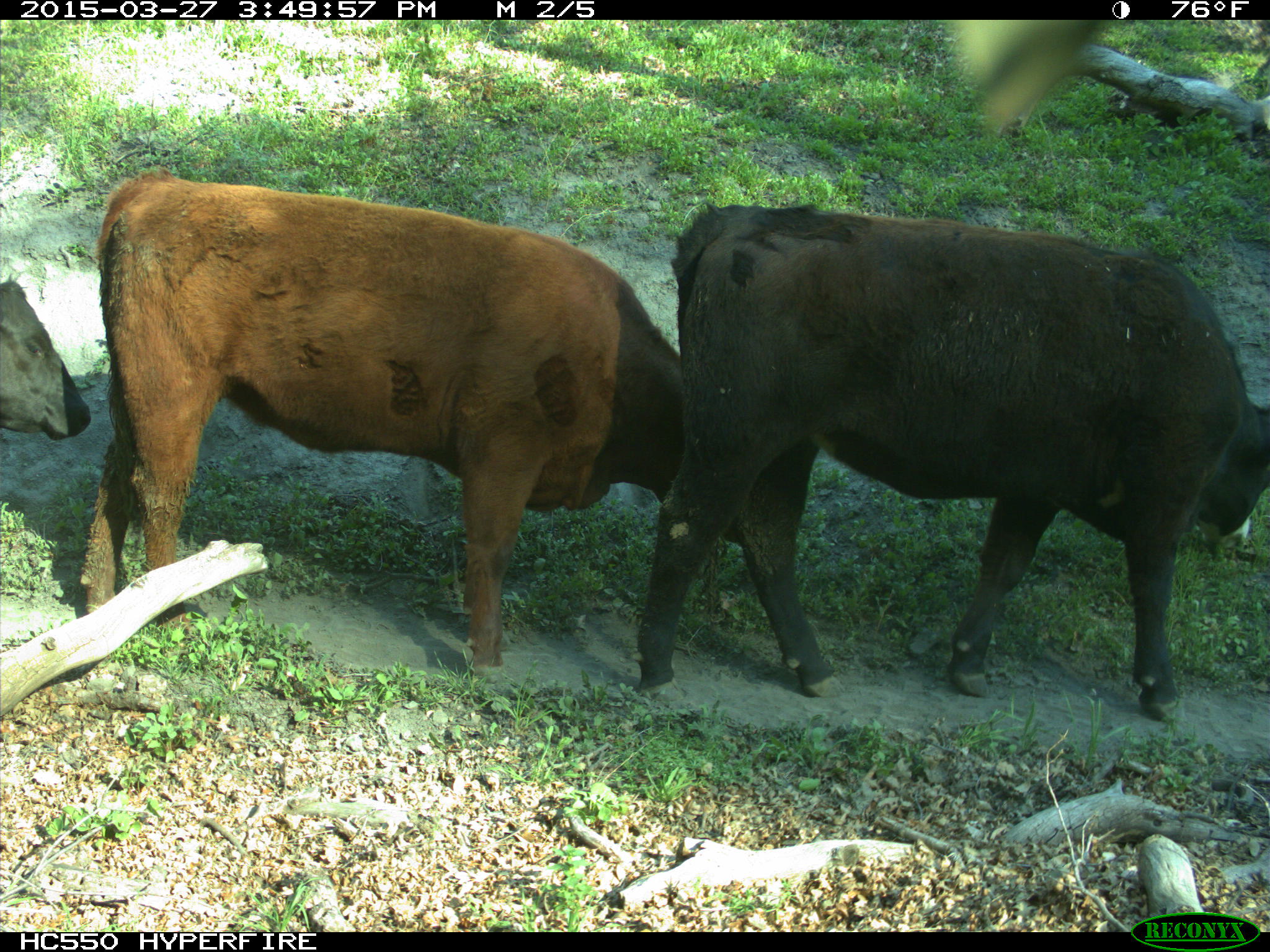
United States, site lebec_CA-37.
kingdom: Animalia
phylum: Chordata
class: Mammalia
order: Artiodactyla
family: Bovidae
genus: Bos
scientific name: Bos taurus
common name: domestic cow